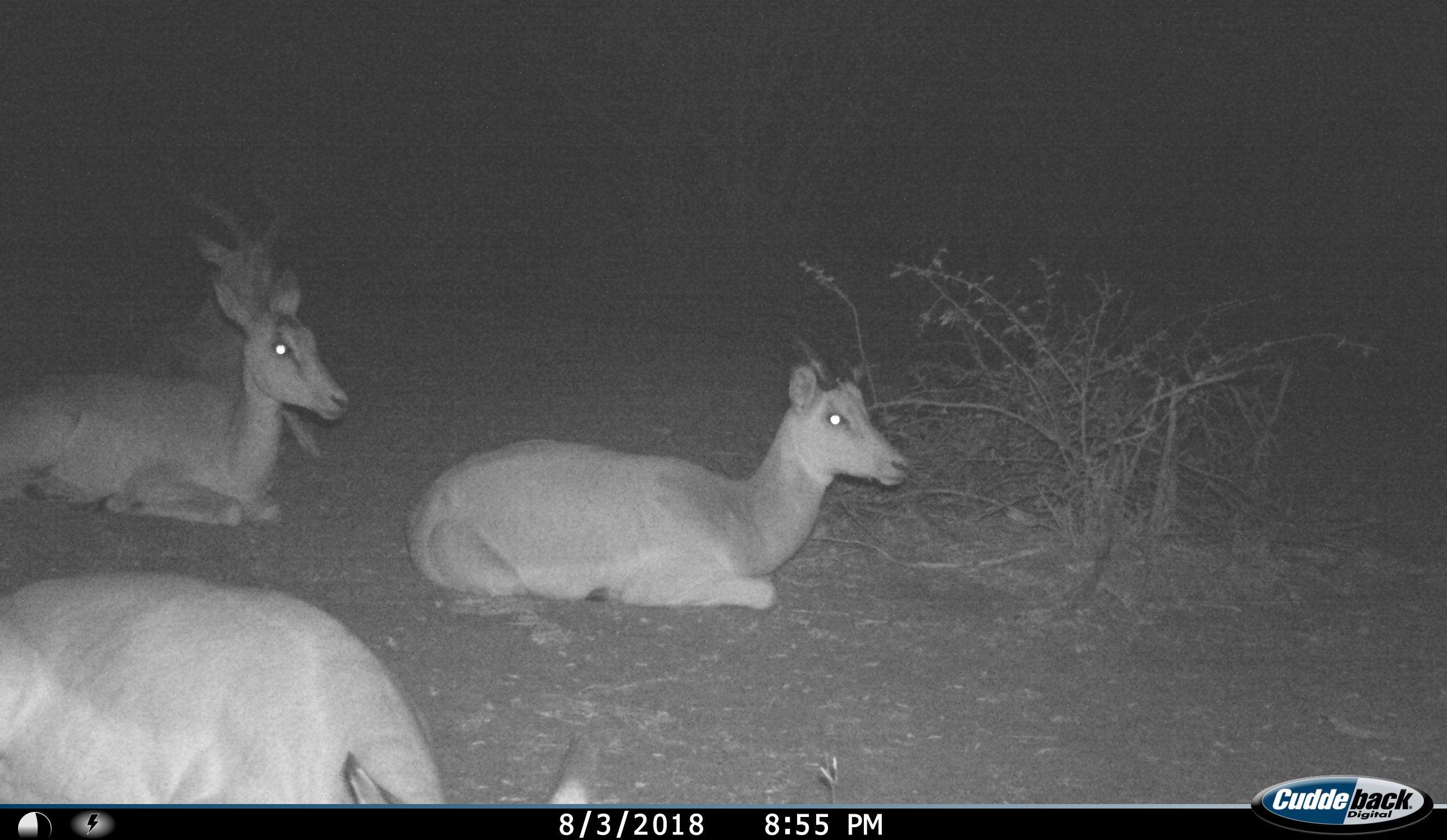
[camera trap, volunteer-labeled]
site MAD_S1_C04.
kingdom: Animalia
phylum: Chordata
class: Mammalia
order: Artiodactyla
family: Bovidae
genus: Aepyceros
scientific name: Aepyceros melampus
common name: impala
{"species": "impala (Aepyceros melampus)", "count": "4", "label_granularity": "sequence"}